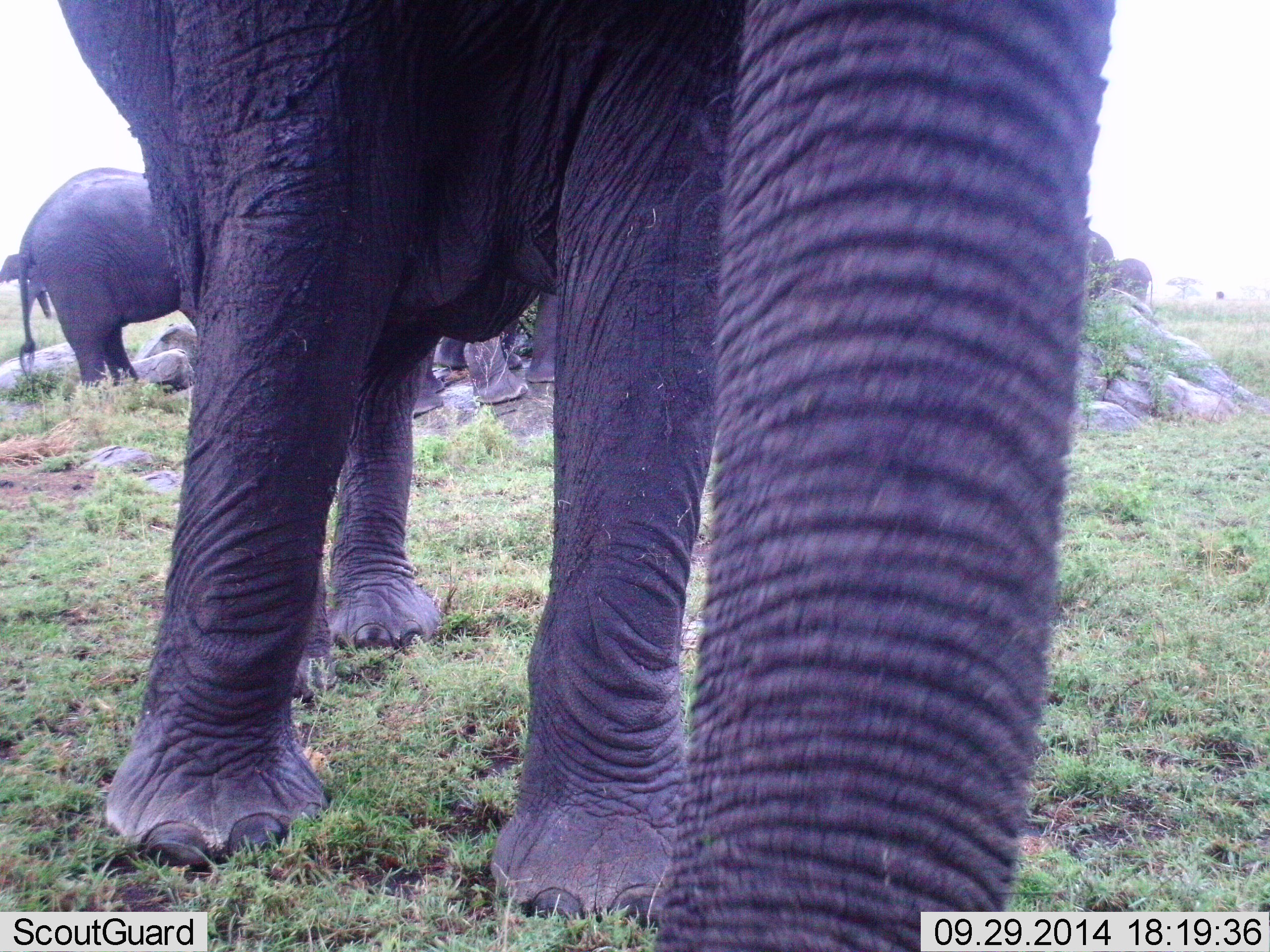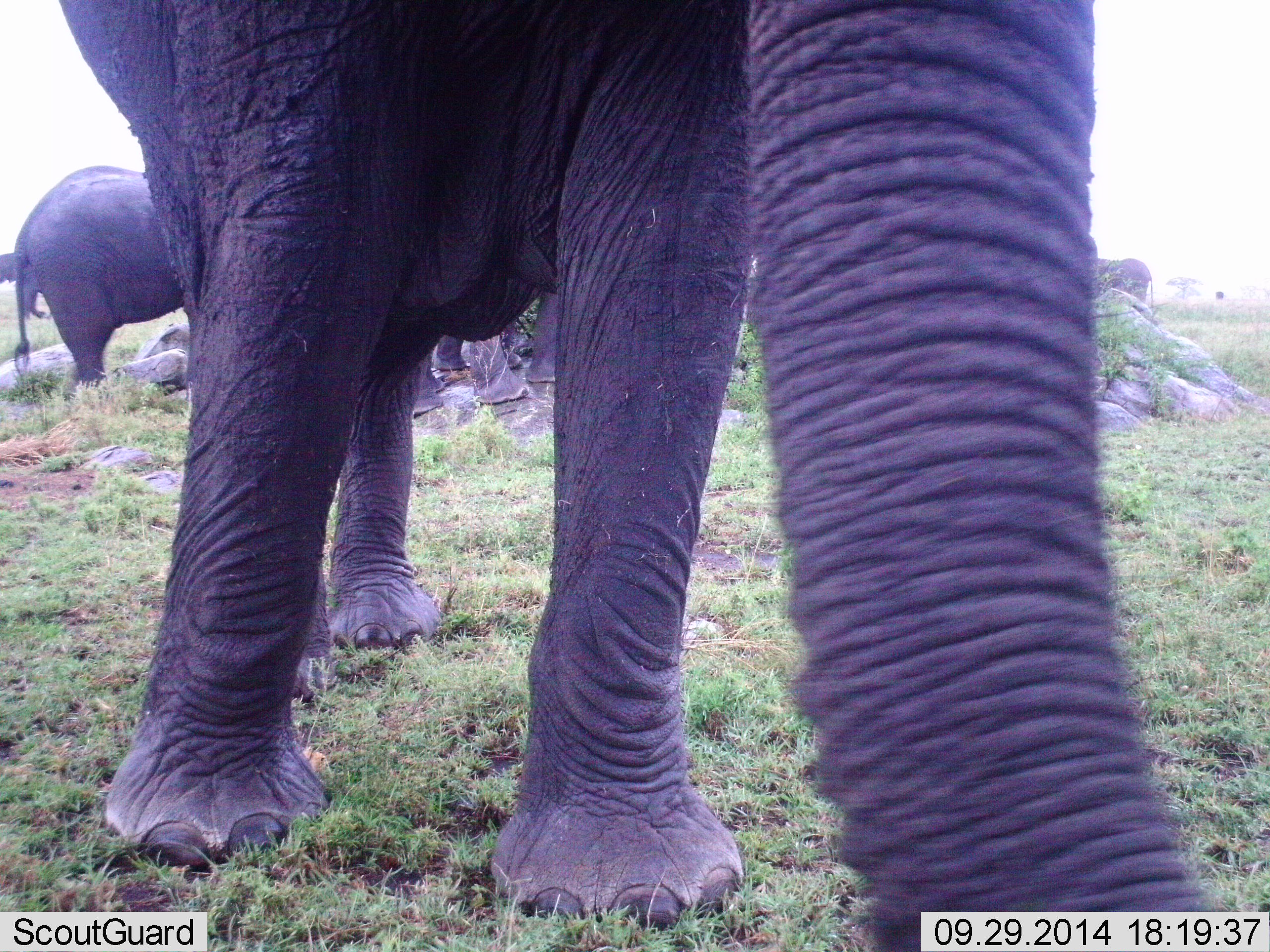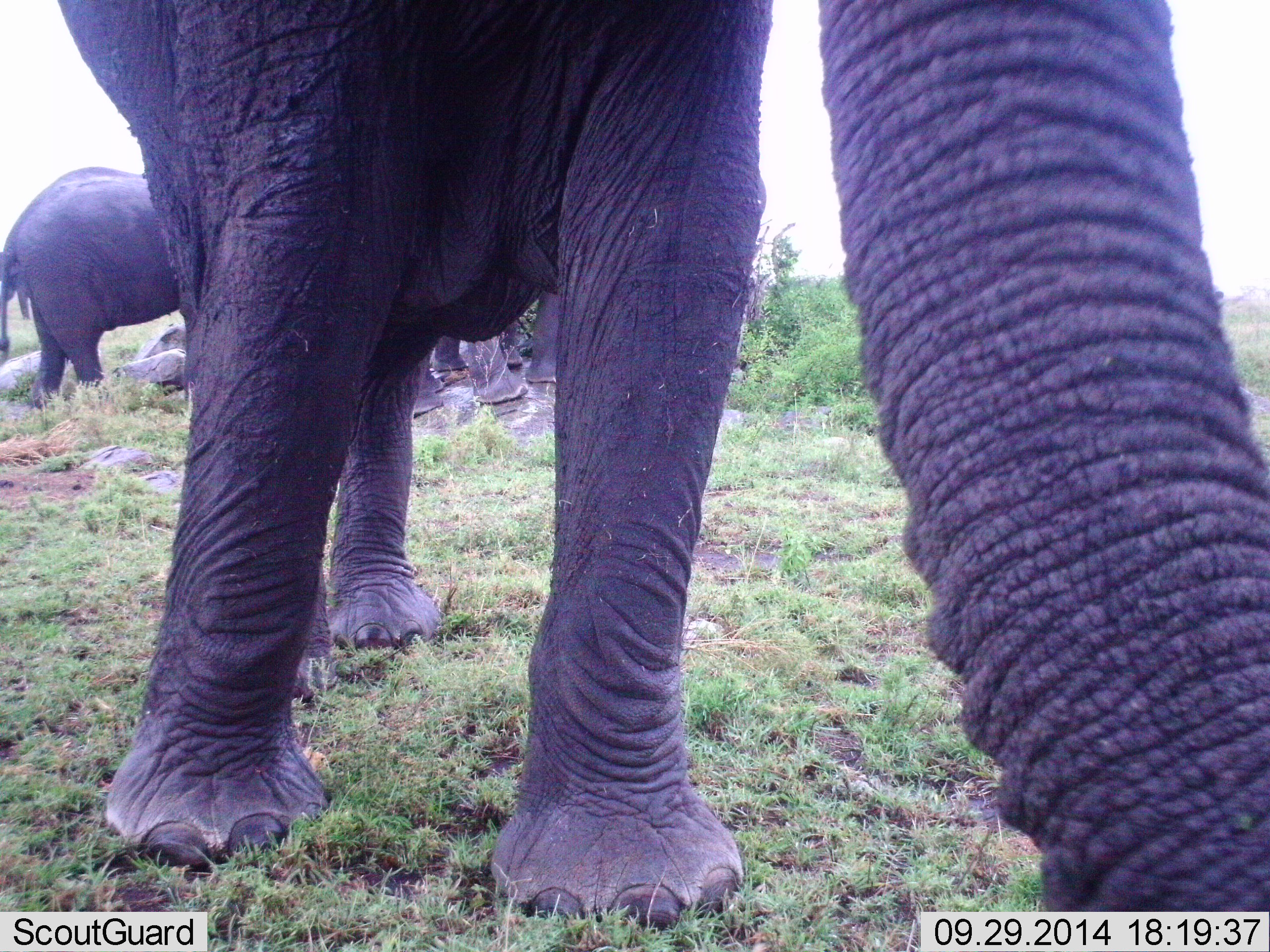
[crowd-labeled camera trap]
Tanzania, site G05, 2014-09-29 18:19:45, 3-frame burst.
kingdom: Animalia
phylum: Chordata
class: Mammalia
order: Proboscidea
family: Elephantidae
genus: Loxodonta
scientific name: Loxodonta africana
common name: african bush elephant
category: elephant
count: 3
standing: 90%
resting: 0%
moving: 40%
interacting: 10%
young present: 20%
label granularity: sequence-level